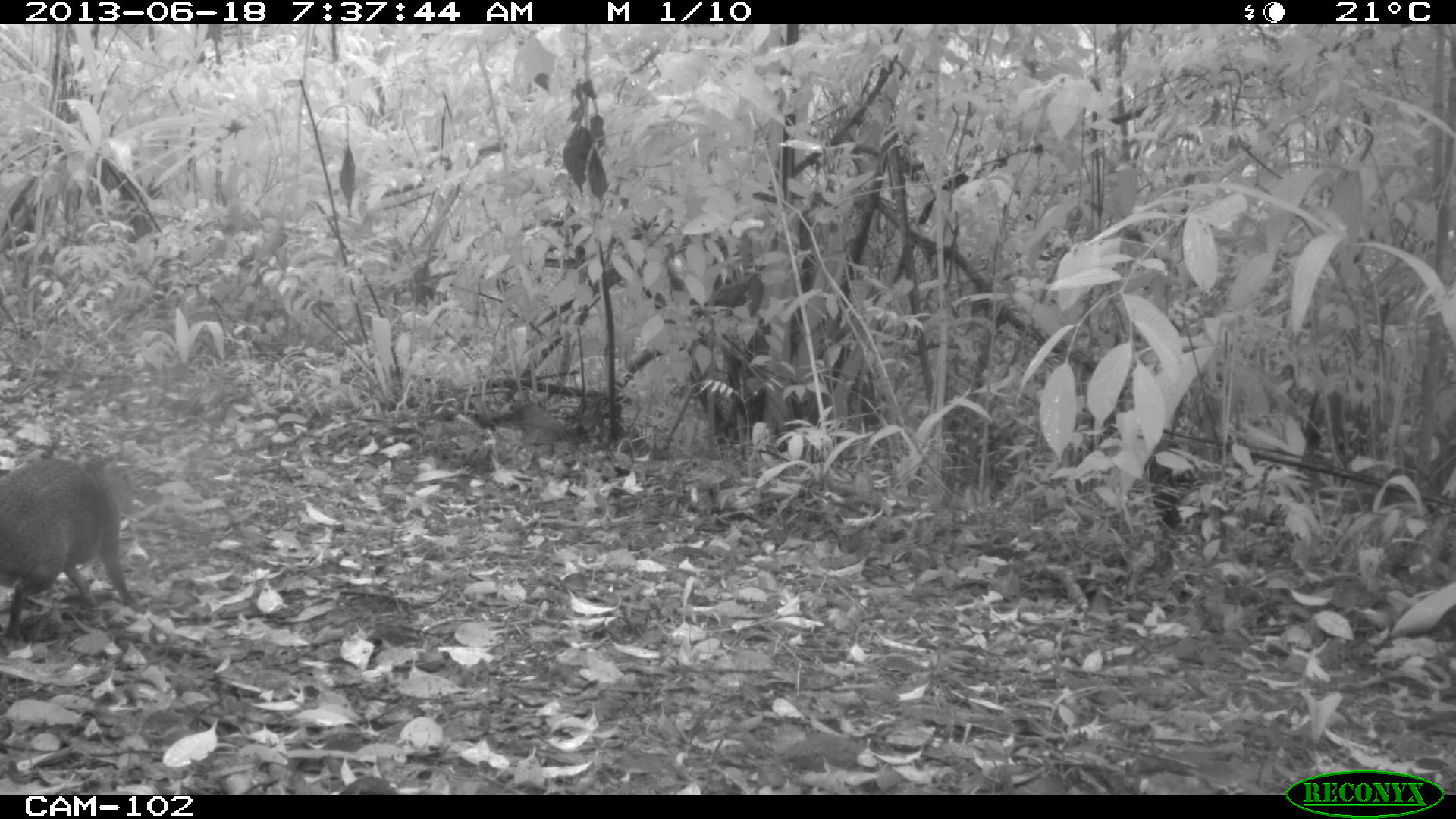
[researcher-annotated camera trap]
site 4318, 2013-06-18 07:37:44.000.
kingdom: Animalia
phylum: Chordata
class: Mammalia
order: Rodentia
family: Dasyproctidae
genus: Dasyprocta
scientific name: Dasyprocta punctata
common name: central american agouti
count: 1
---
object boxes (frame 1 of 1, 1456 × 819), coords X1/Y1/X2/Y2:
dasyprocta punctata: 0/454/135/639